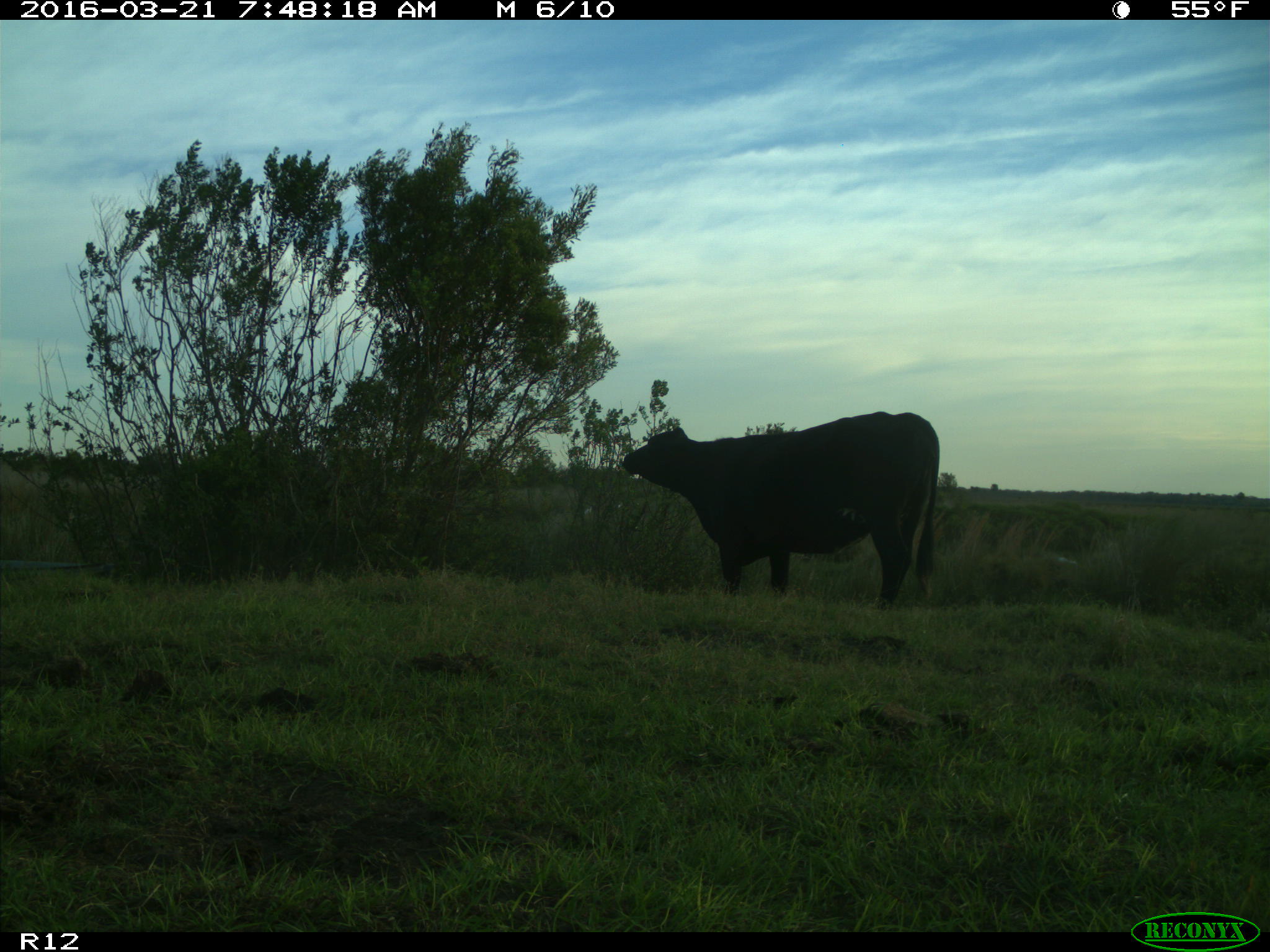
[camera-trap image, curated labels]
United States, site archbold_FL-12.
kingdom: Animalia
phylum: Chordata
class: Mammalia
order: Artiodactyla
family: Bovidae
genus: Bos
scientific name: Bos taurus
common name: domestic cow